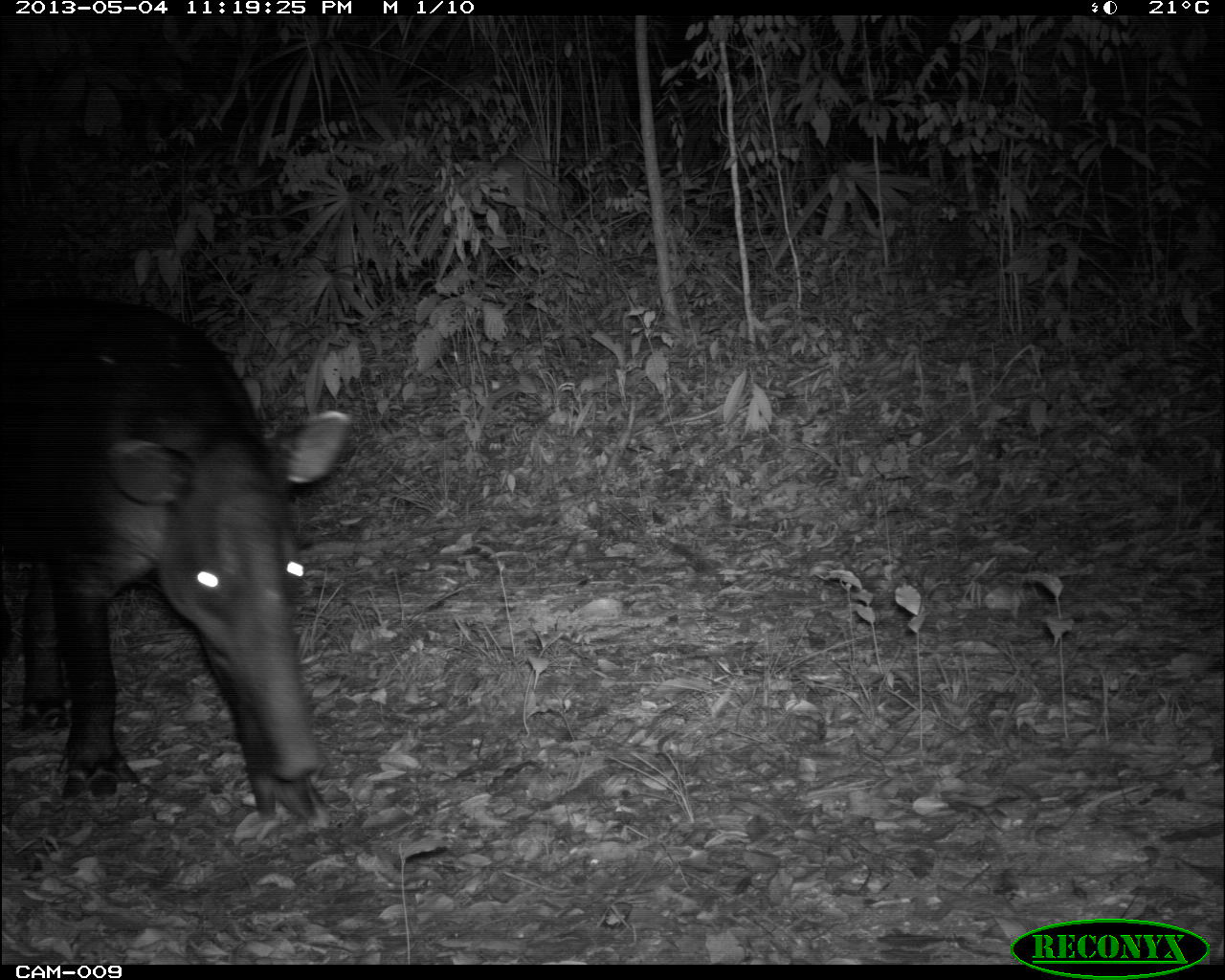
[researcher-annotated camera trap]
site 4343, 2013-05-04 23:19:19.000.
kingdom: Animalia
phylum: Chordata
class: Mammalia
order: Perissodactyla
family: Tapiridae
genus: Tapirus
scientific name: Tapirus bairdii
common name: baird's tapir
Tapirus bairdii (baird's tapir), count 1, sex male.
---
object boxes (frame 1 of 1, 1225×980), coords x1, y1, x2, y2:
tapirus bairdii: 0, 295, 350, 833